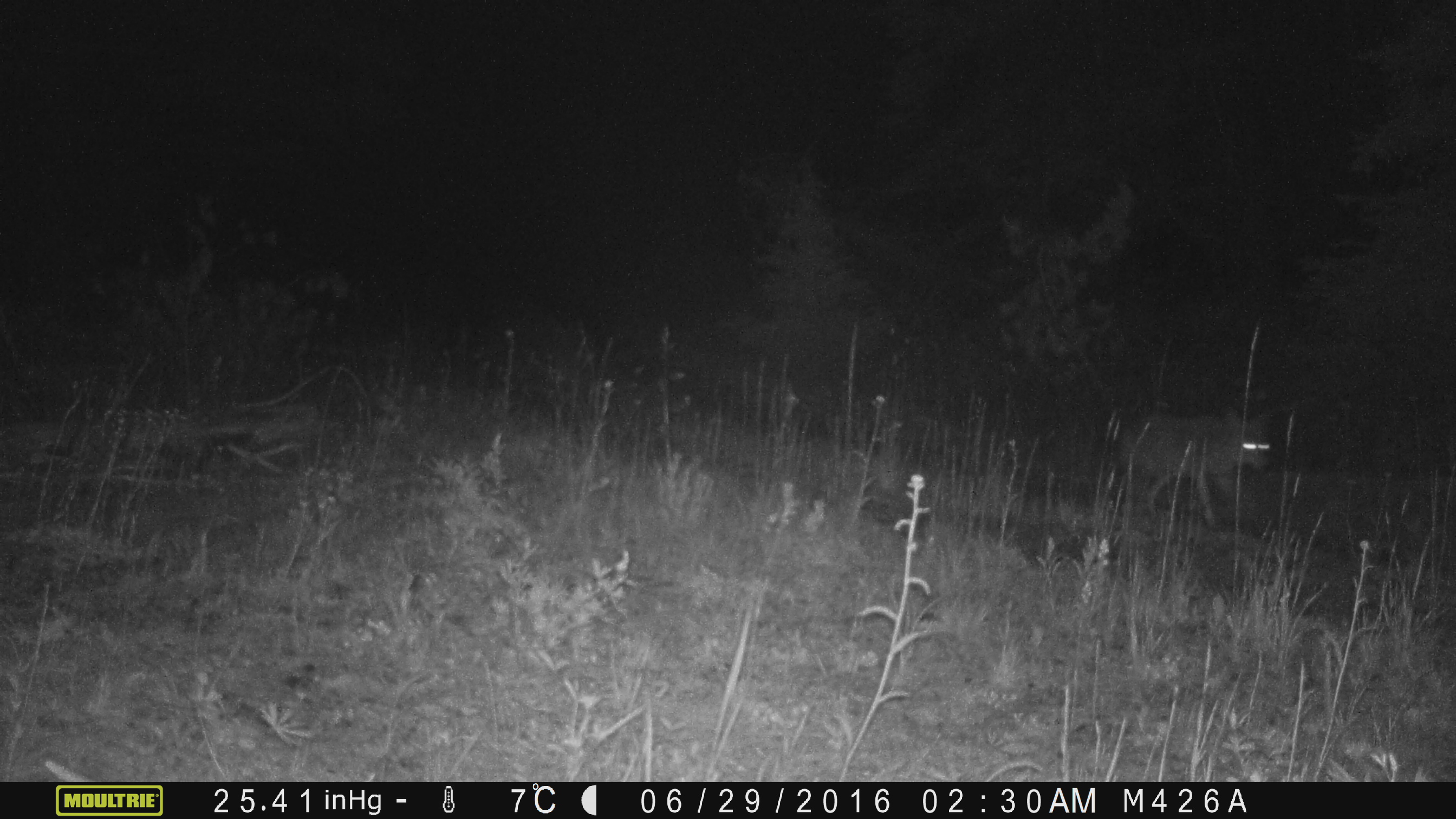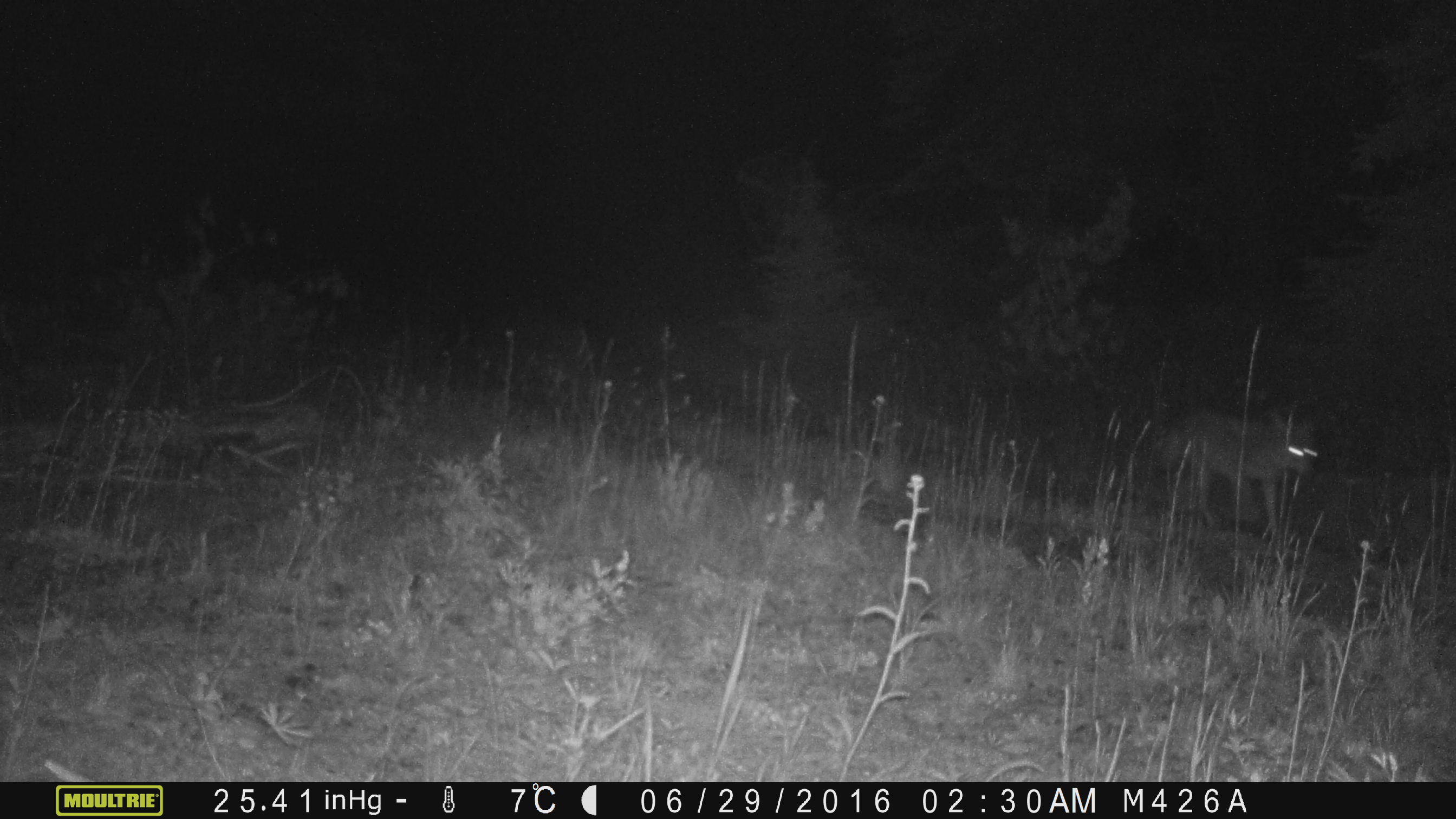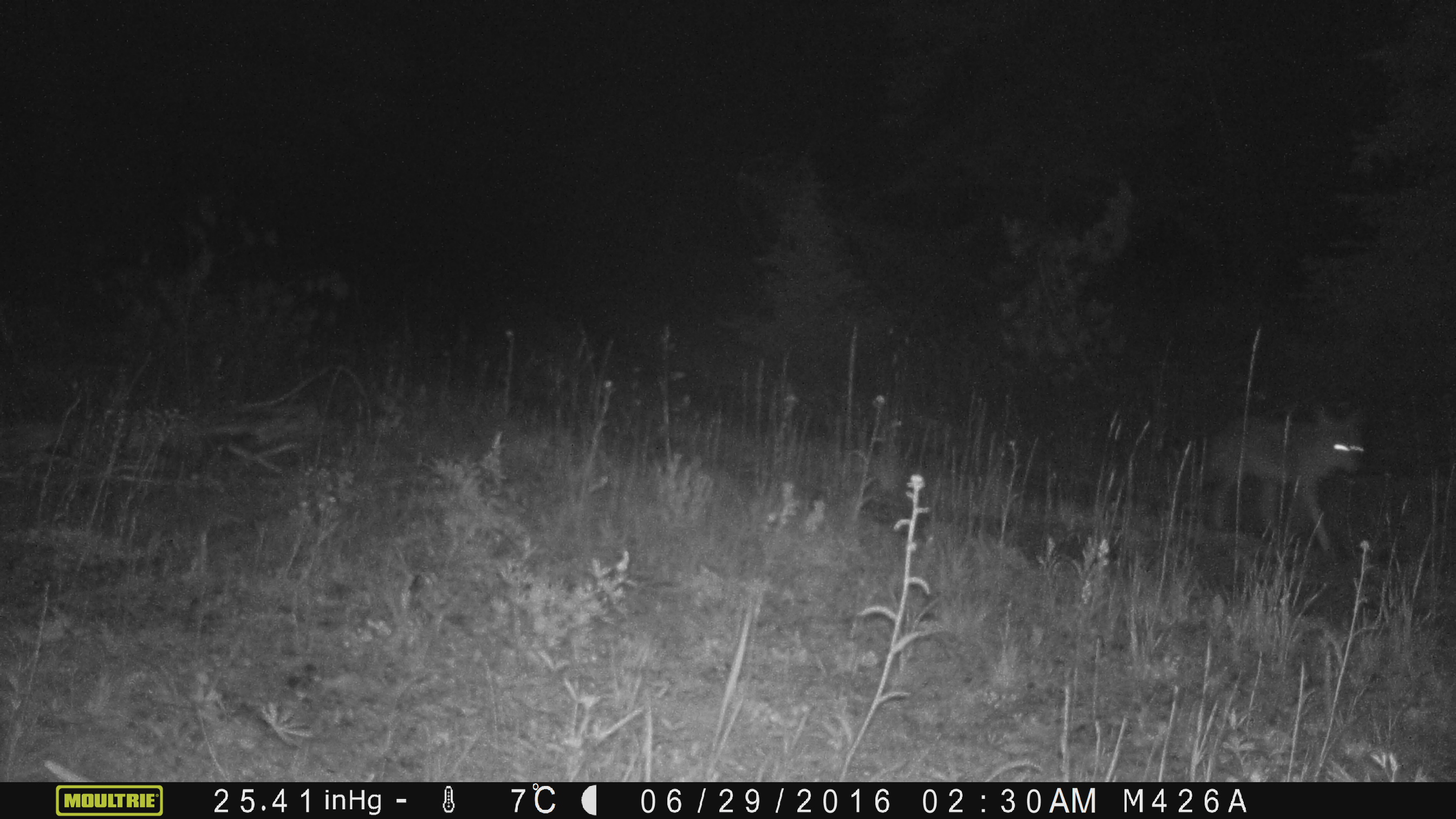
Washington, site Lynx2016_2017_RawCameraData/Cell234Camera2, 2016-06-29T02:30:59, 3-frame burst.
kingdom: Animalia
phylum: Chordata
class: Mammalia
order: Carnivora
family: Canidae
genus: Canis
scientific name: Canis latrans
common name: coyote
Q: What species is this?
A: Canis latrans (coyote).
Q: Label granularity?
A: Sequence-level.